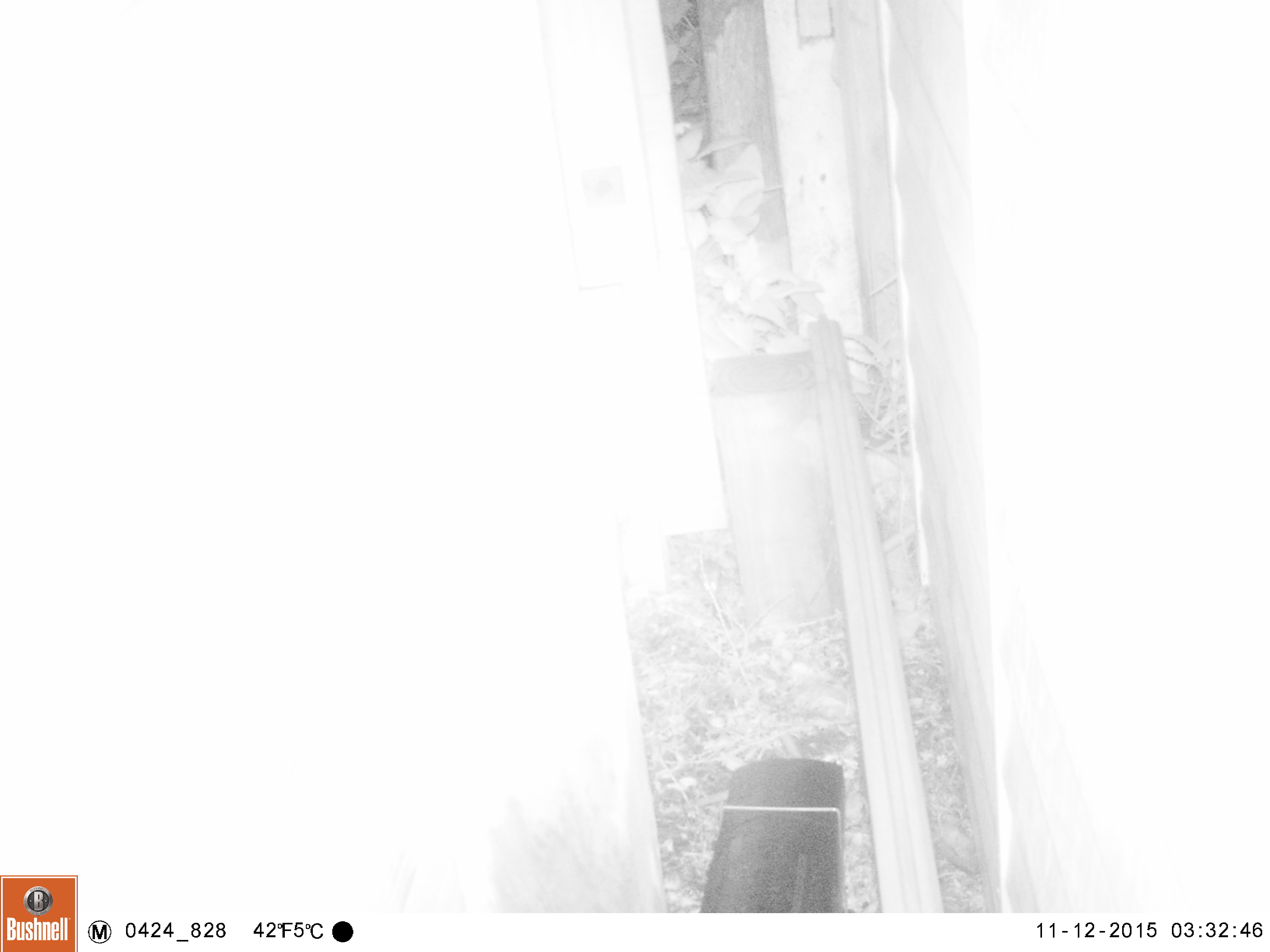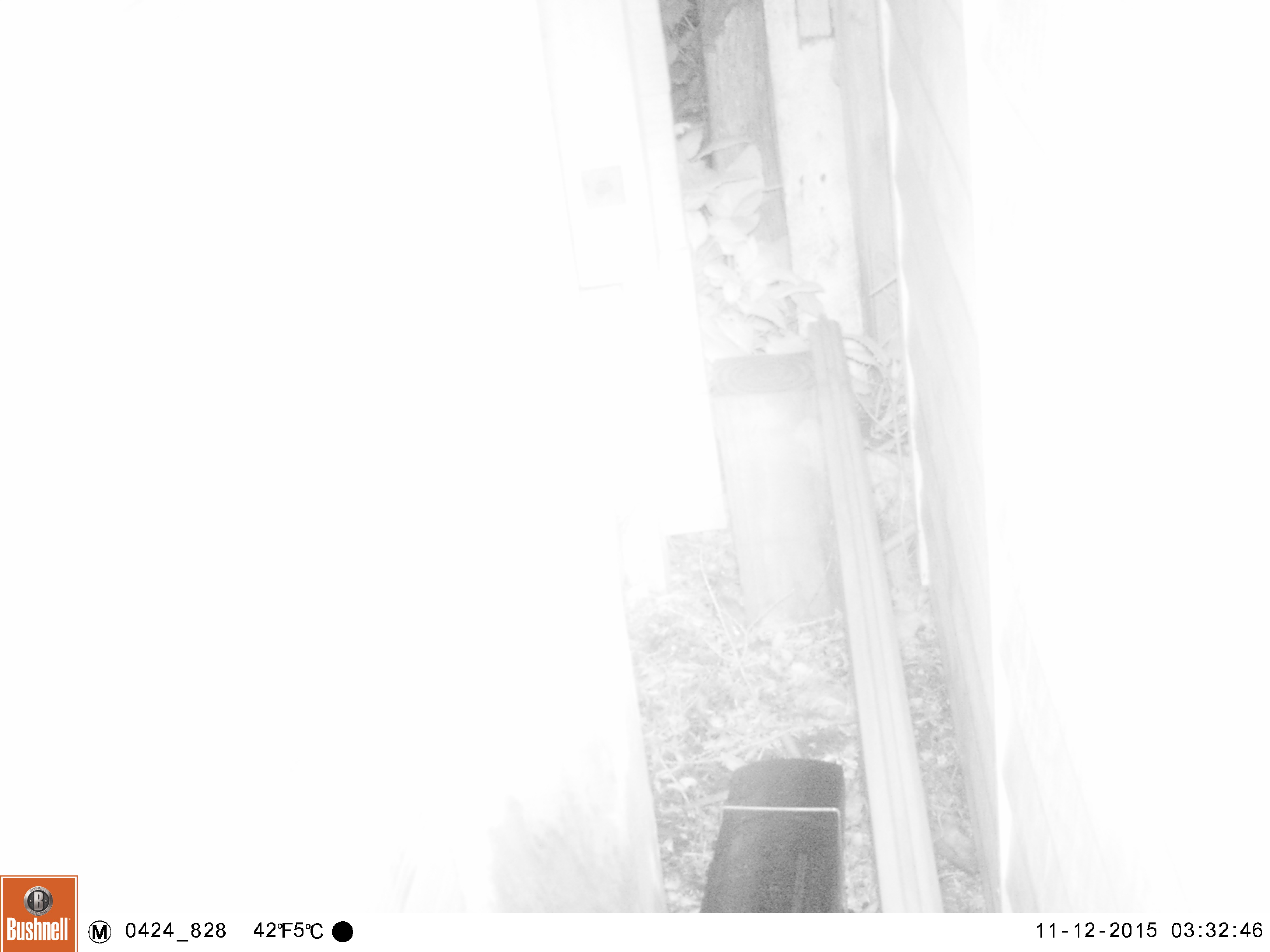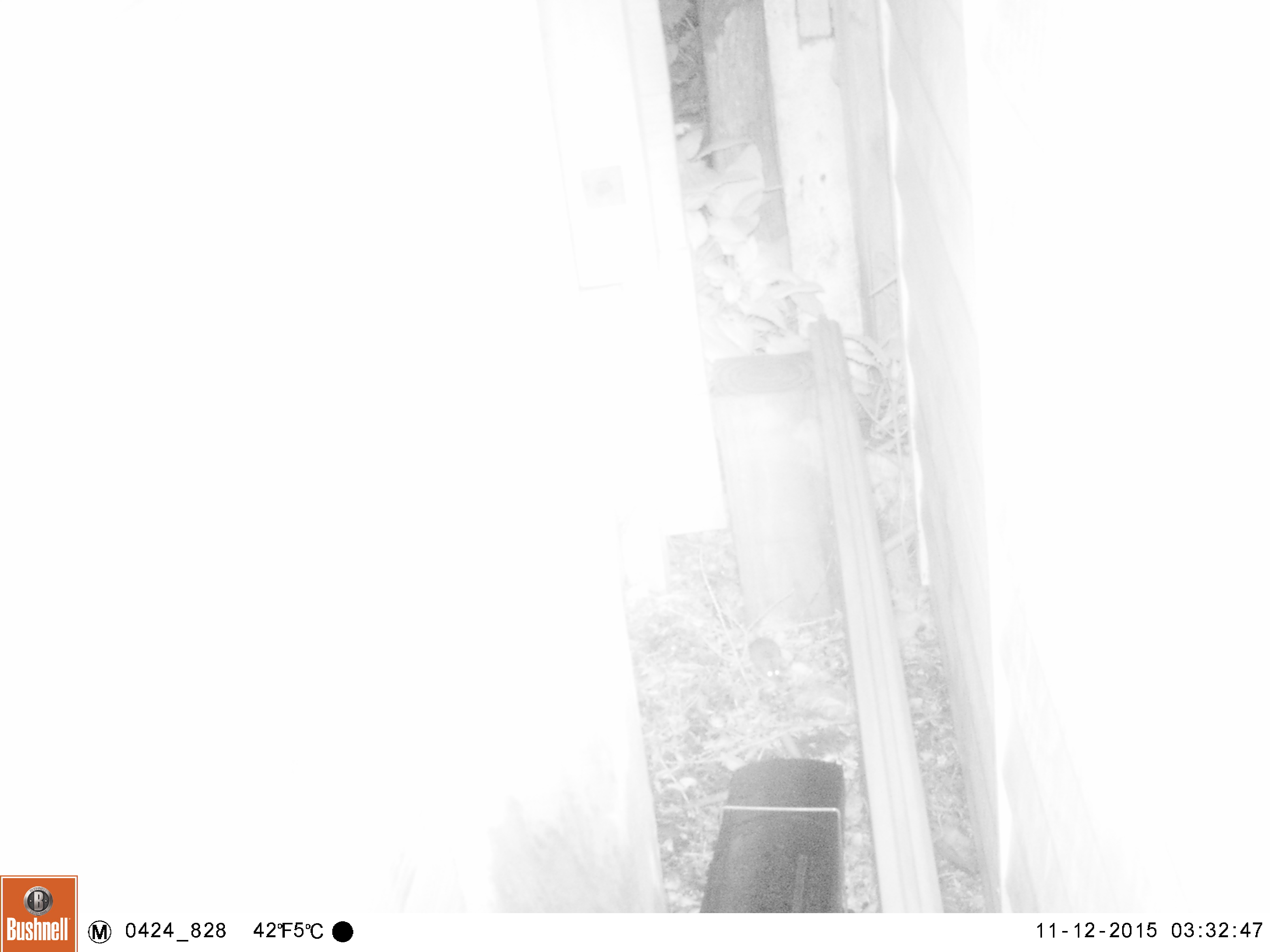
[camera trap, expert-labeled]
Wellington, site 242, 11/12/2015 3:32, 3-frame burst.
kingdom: Animalia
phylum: Chordata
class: Mammalia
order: Rodentia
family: Muridae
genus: Mus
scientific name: Mus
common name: mouse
Mouse (Mus).